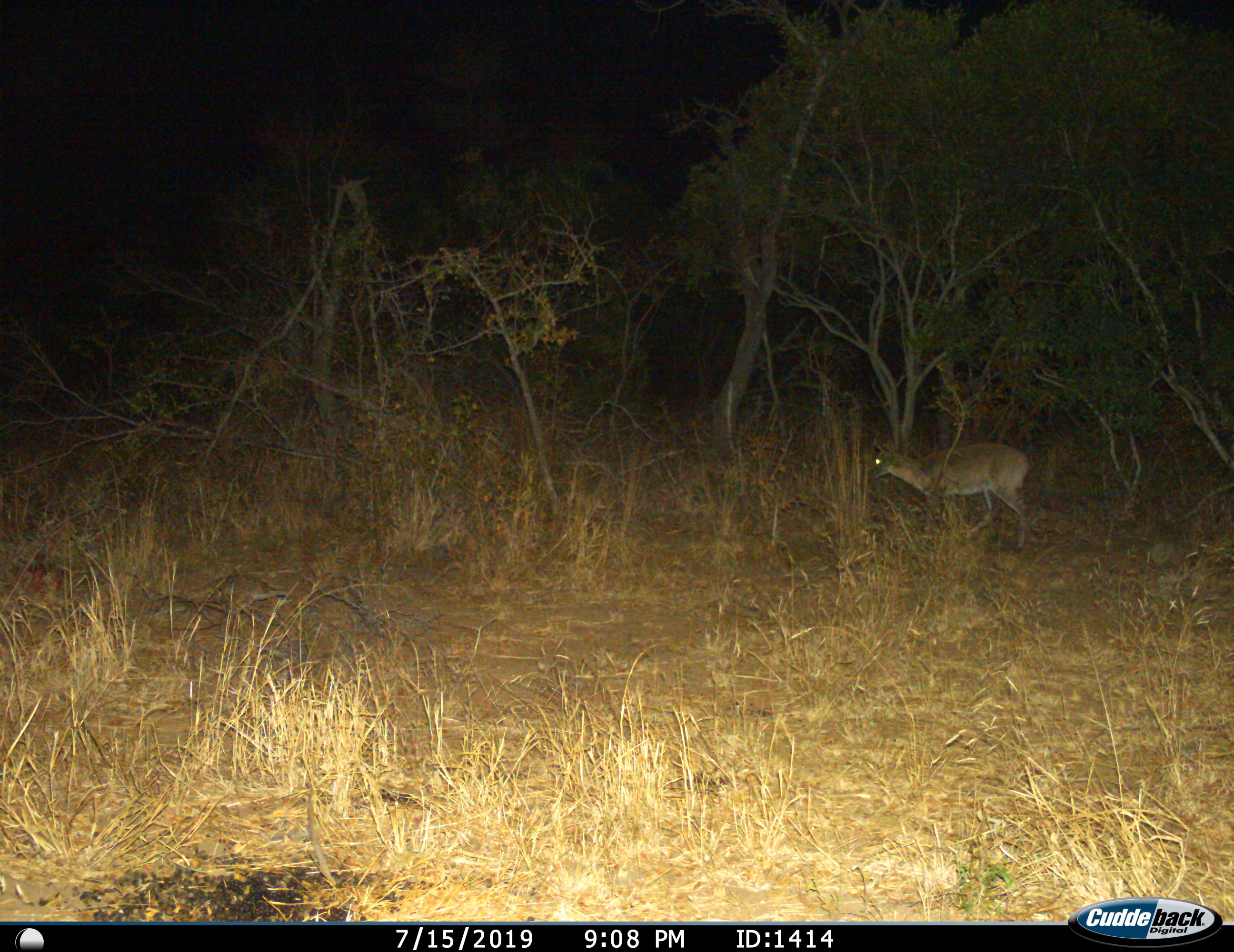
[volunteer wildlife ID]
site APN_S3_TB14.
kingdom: Animalia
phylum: Chordata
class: Mammalia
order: Artiodactyla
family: Bovidae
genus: Sylvicapra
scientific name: Sylvicapra grimmia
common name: common duiker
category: duikercommongrey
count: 1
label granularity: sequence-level